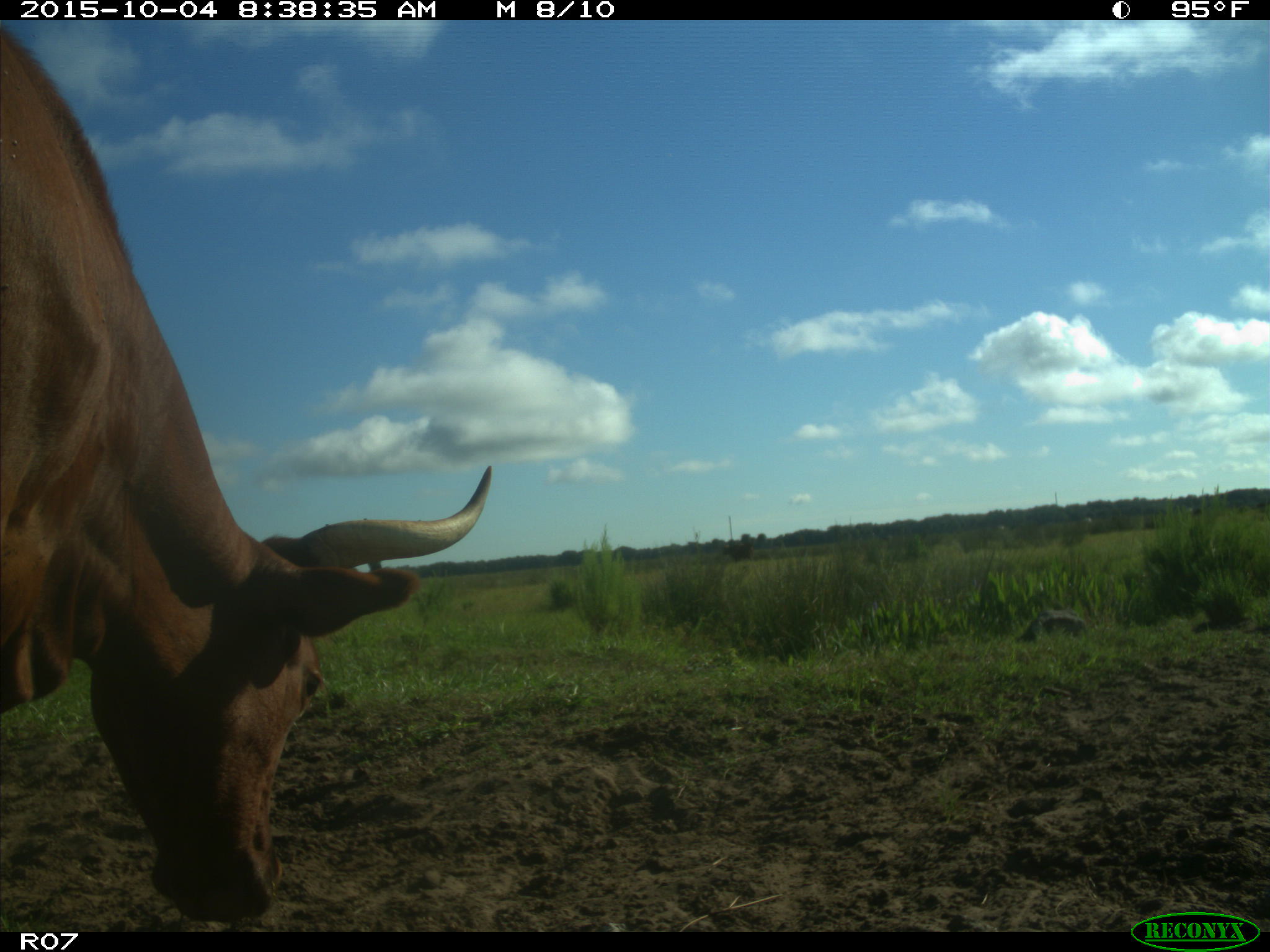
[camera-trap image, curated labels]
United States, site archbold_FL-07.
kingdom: Animalia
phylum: Chordata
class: Mammalia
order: Artiodactyla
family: Bovidae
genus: Bos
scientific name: Bos taurus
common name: domestic cow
Bos taurus (domestic cow).